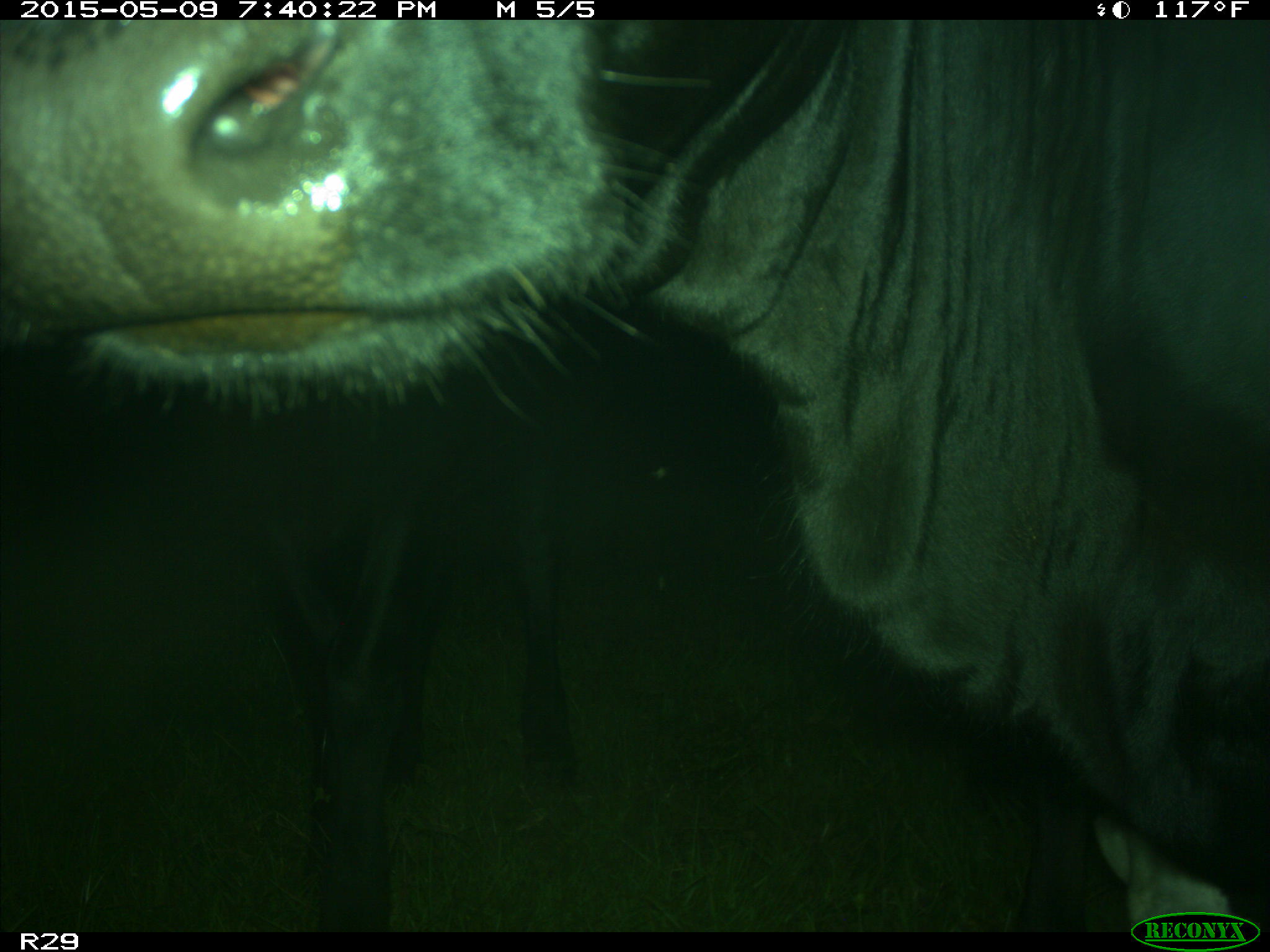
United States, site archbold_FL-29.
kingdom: Animalia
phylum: Chordata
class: Mammalia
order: Artiodactyla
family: Bovidae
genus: Bos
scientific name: Bos taurus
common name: domestic cow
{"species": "Bos taurus (domestic cow)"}